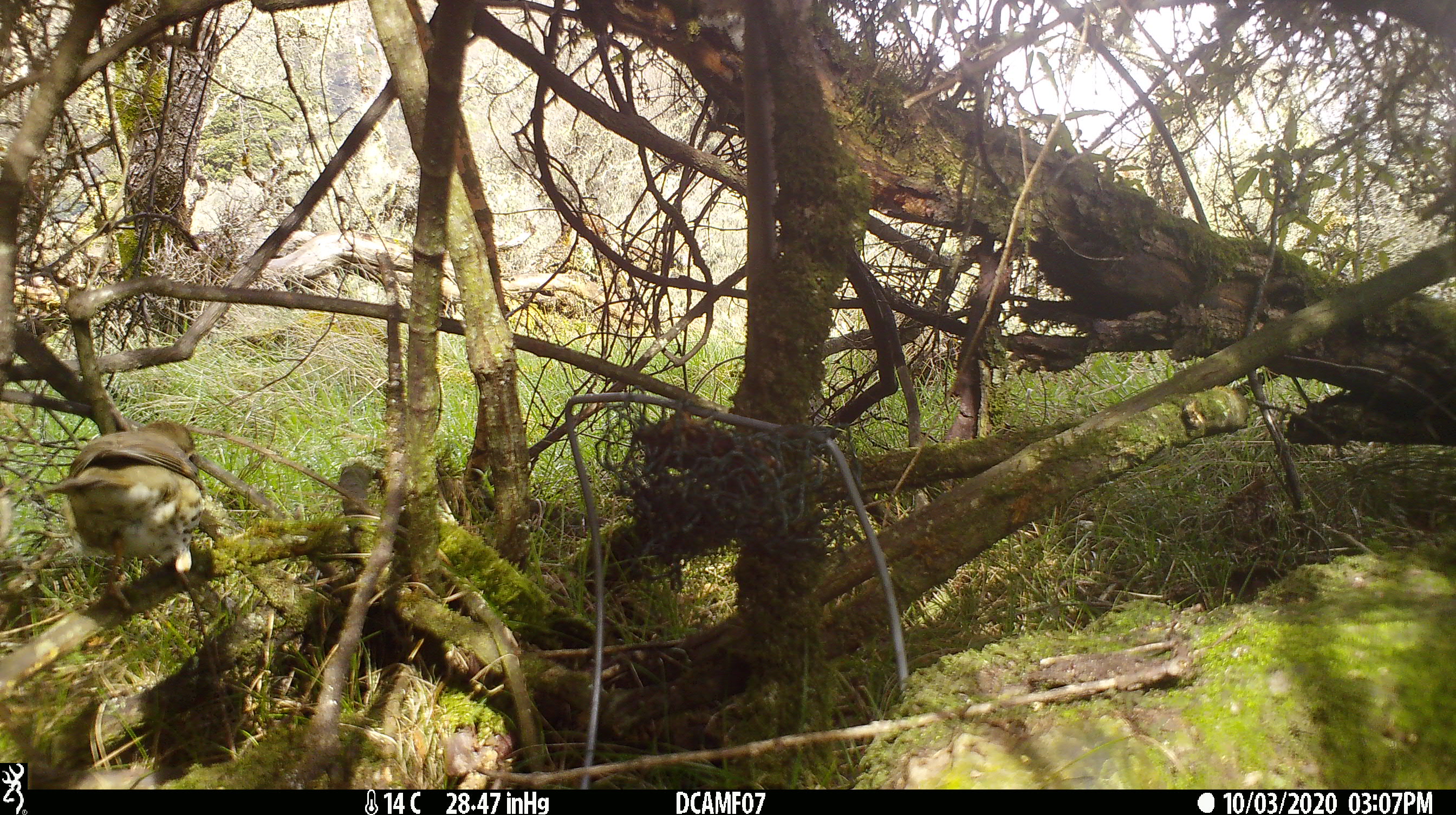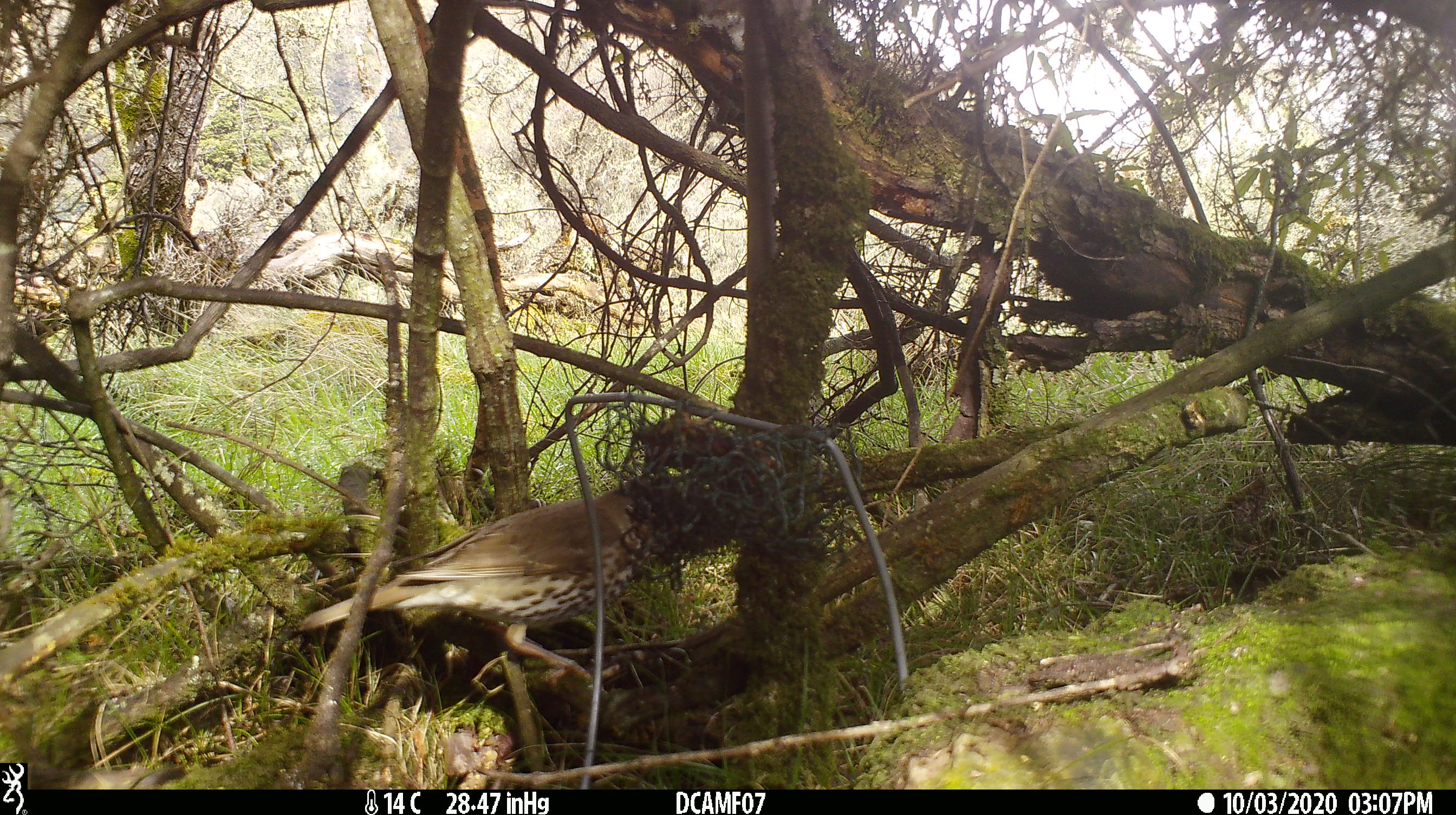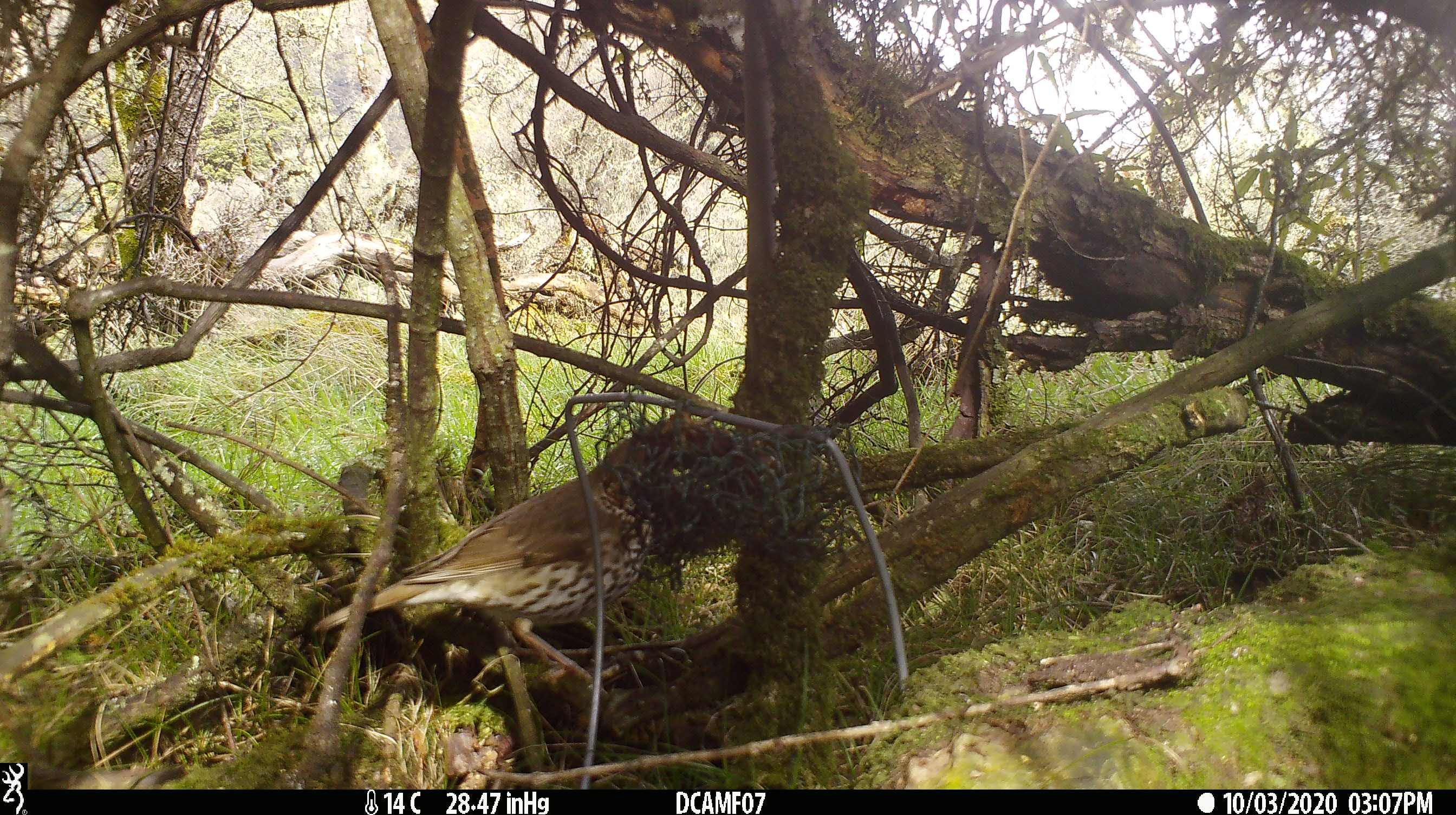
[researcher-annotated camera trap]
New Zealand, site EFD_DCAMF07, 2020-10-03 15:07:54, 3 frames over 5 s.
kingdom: Animalia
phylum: Chordata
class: Aves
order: Passeriformes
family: Turdidae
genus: Turdus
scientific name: Turdus philomelos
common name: song thrush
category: thrush